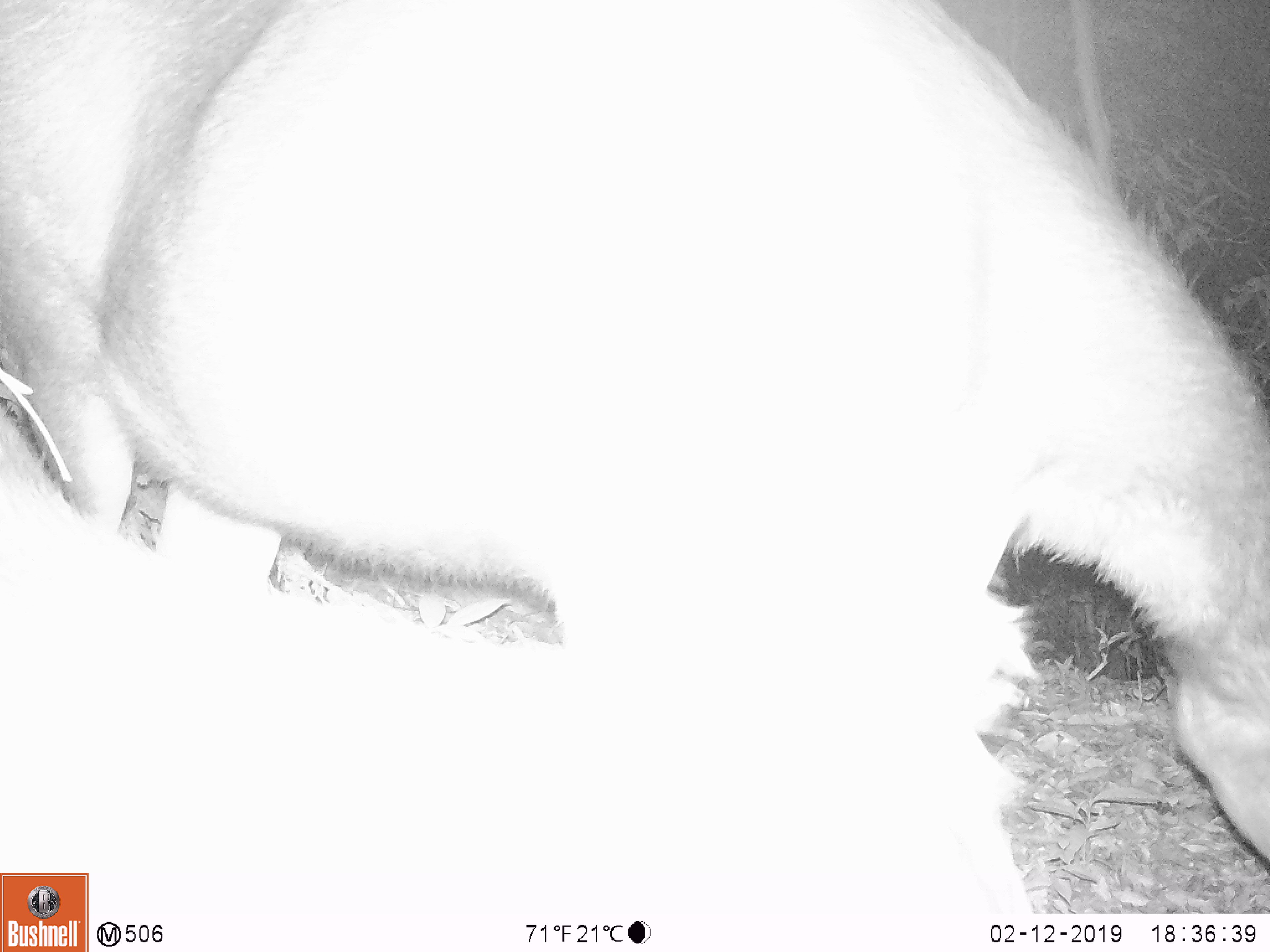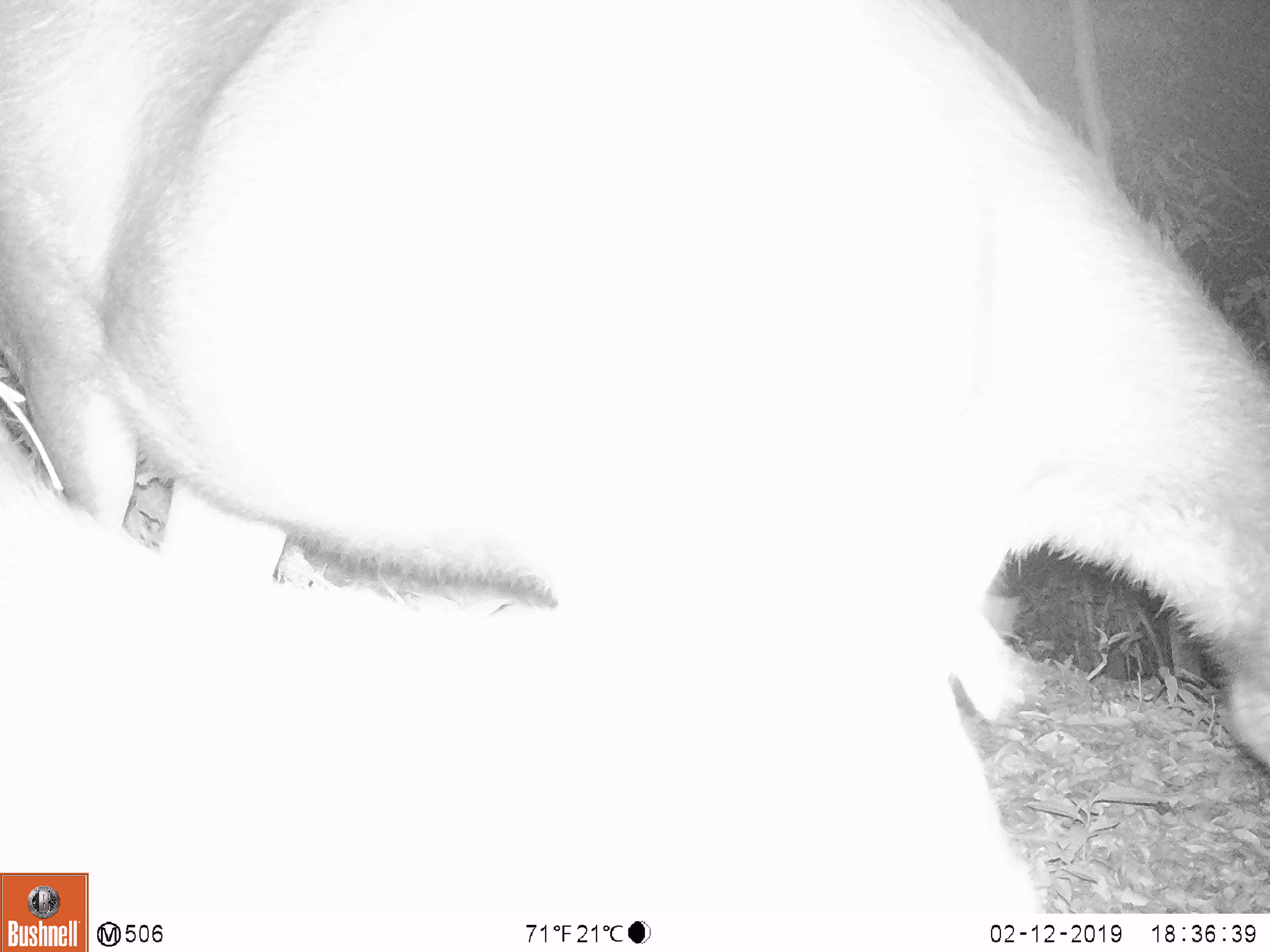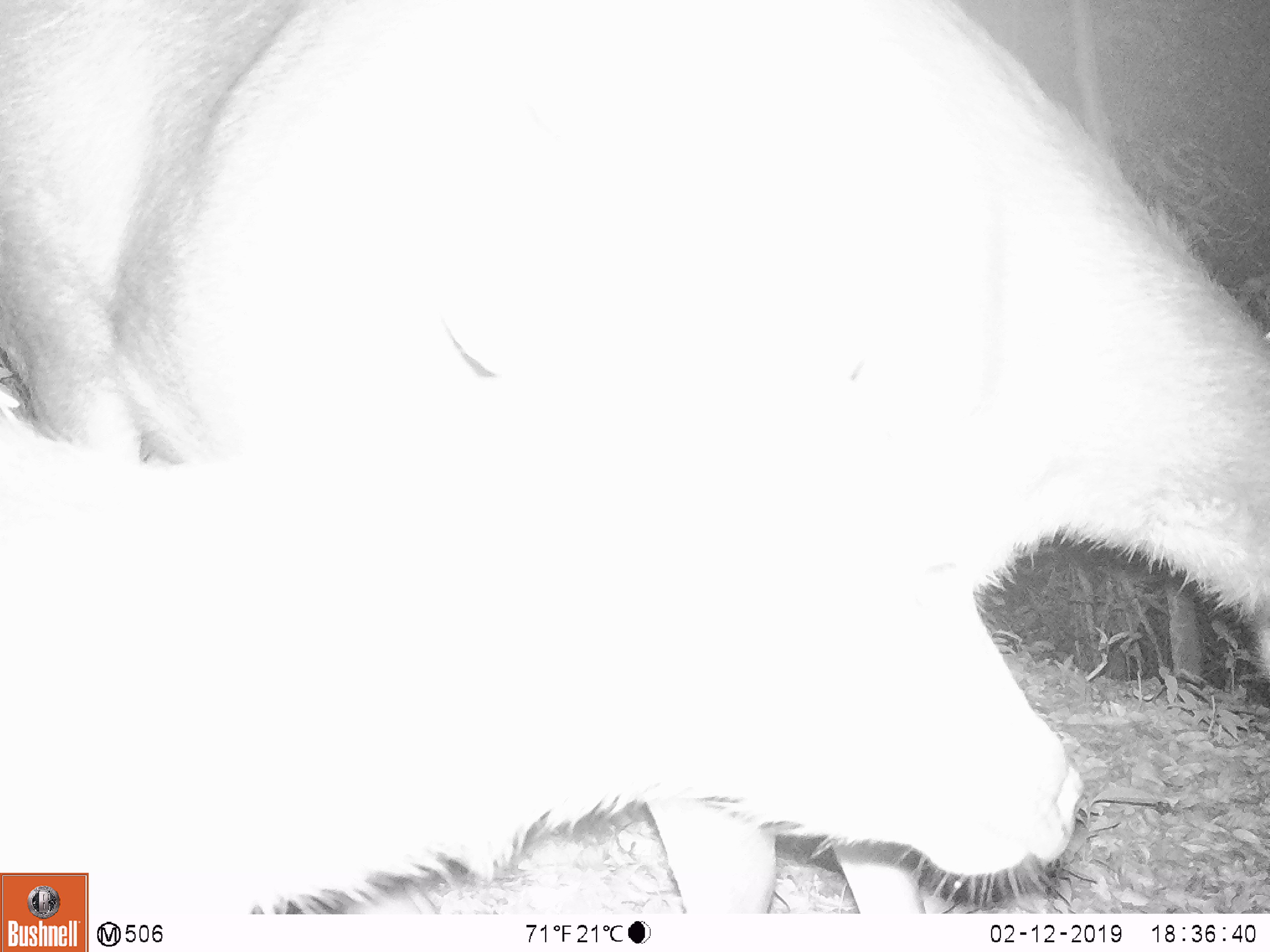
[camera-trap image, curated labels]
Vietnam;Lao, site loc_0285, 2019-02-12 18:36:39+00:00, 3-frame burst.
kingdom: Animalia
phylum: Chordata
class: Mammalia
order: Artiodactyla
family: Cervidae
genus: Rusa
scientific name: Rusa unicolor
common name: sambar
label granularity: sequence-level